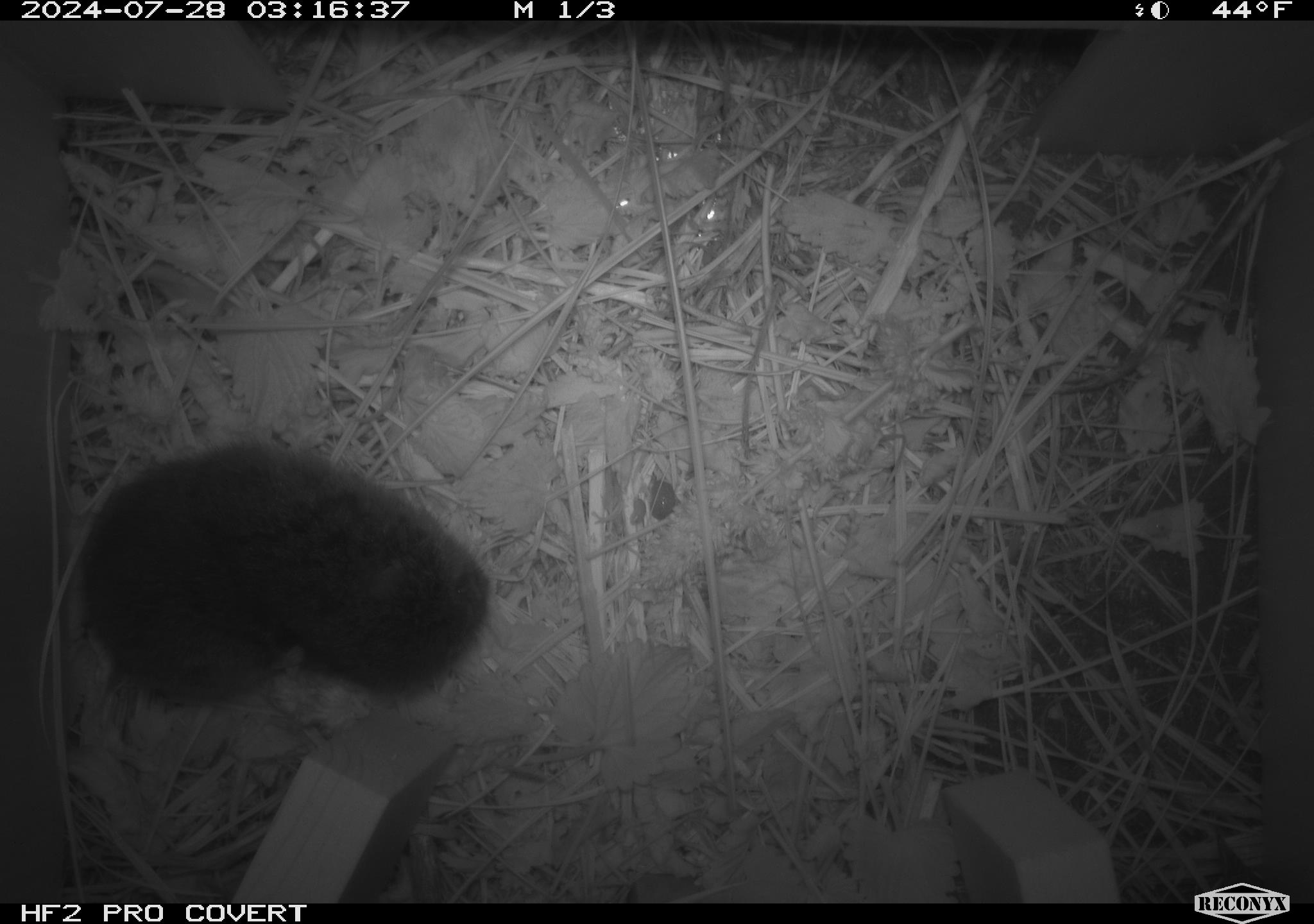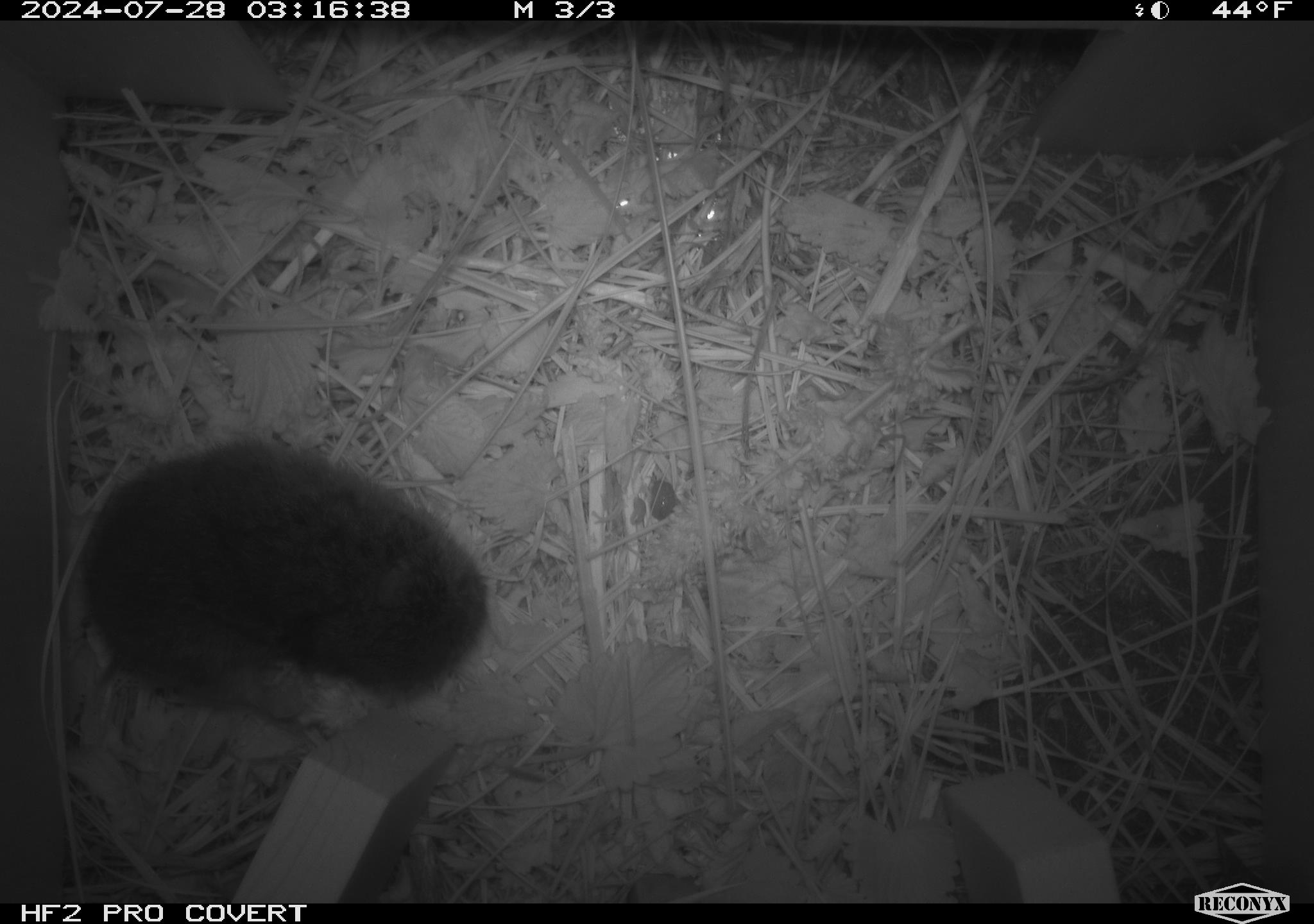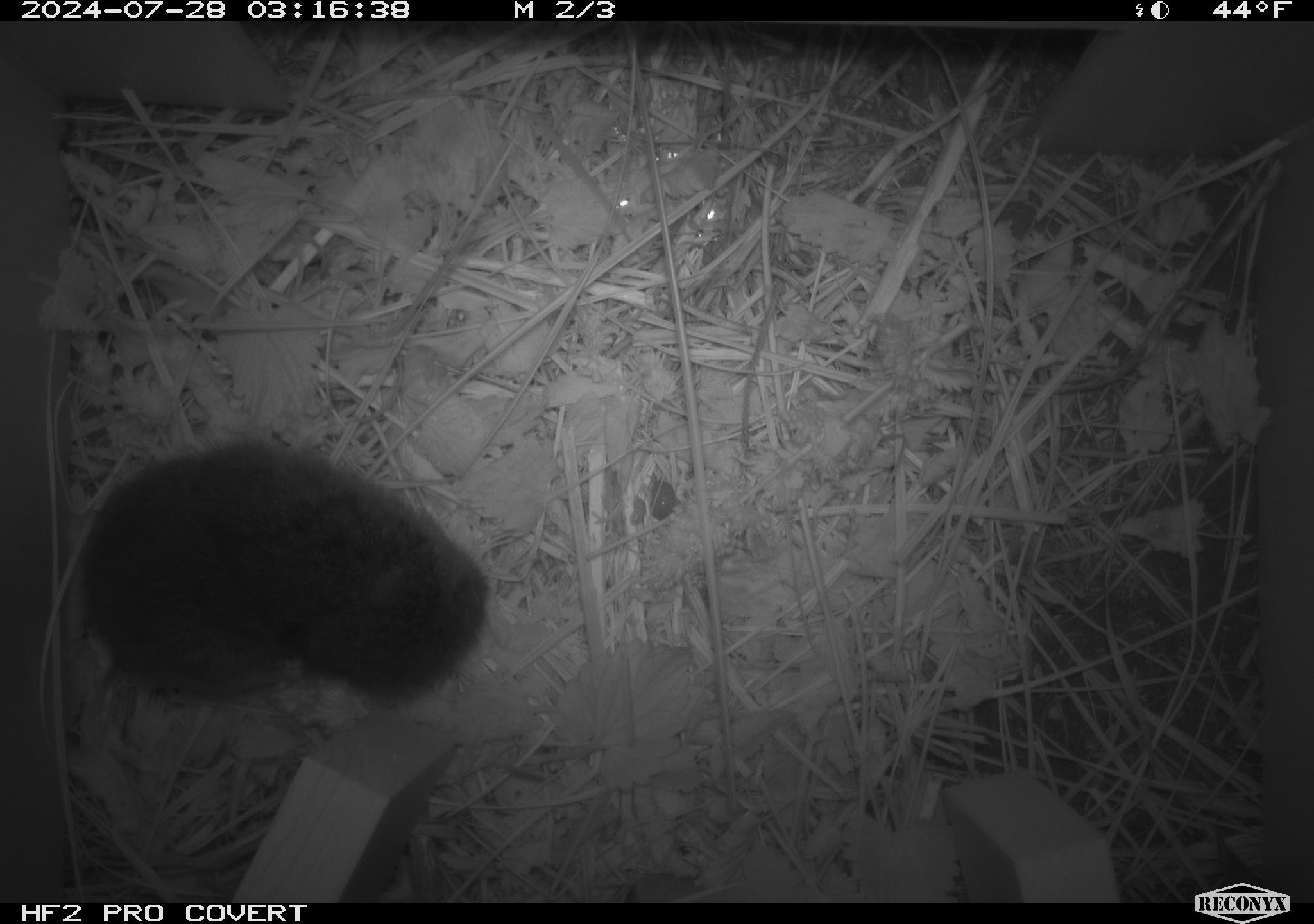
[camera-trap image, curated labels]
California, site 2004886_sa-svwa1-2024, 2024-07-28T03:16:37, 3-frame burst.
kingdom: Animalia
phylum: Chordata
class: Mammalia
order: Rodentia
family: Cricetidae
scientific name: Arvicolinae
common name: voles, lemmings, and muskrats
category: arvicolinae subfamily